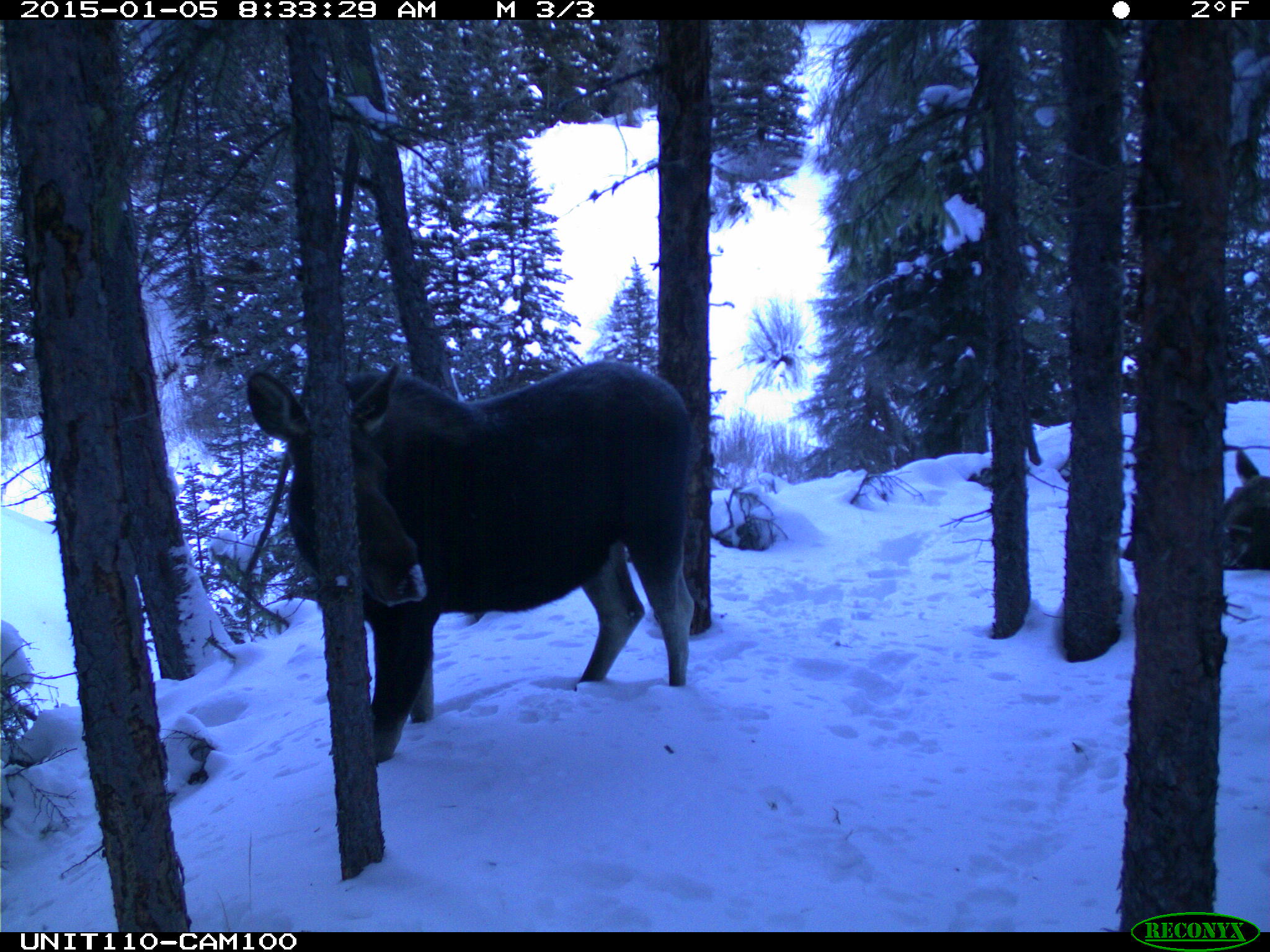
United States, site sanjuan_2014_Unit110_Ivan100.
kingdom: Animalia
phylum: Chordata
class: Mammalia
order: Artiodactyla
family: Cervidae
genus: Alces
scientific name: Alces alces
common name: moose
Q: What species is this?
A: Alces alces (moose).